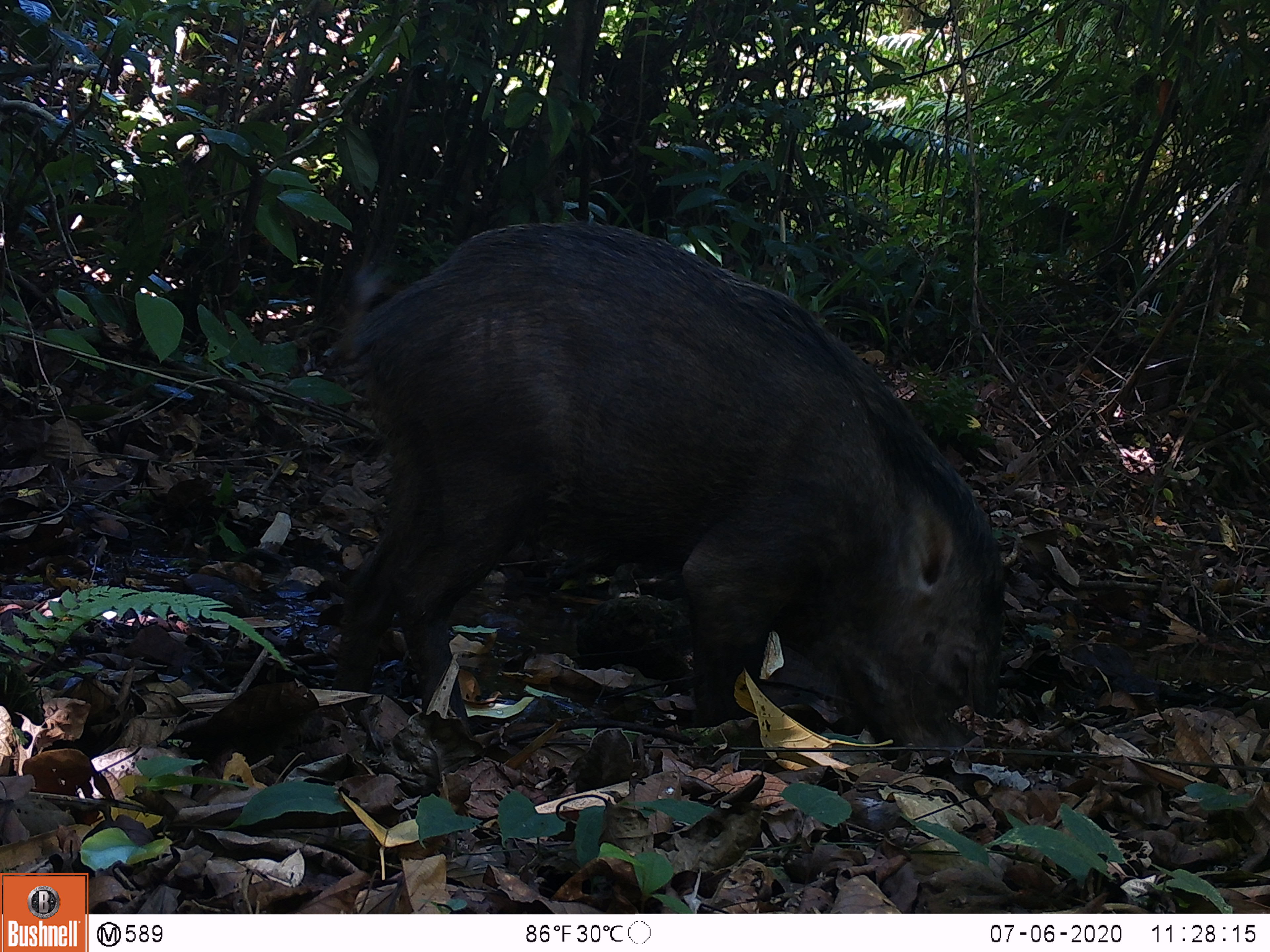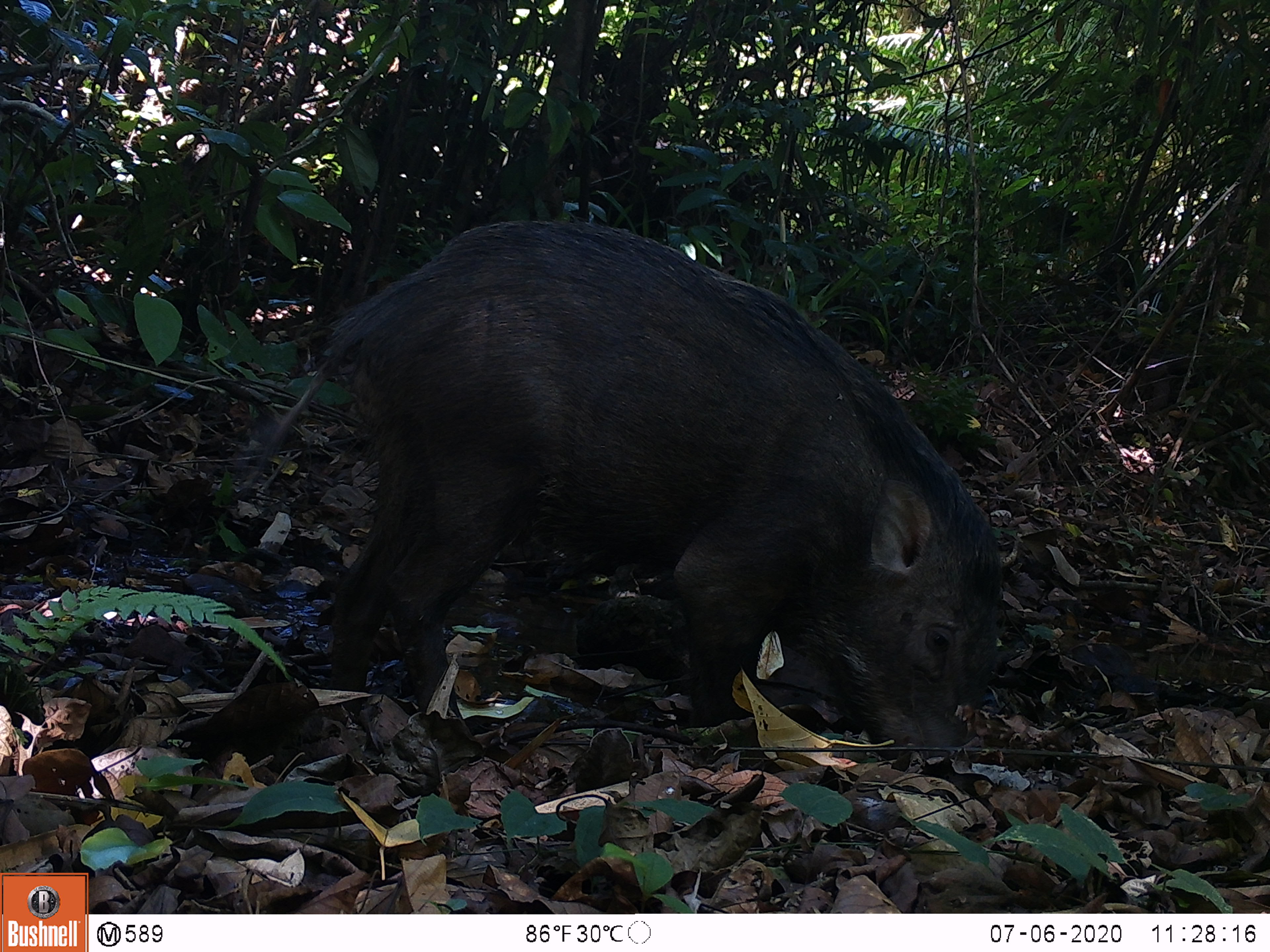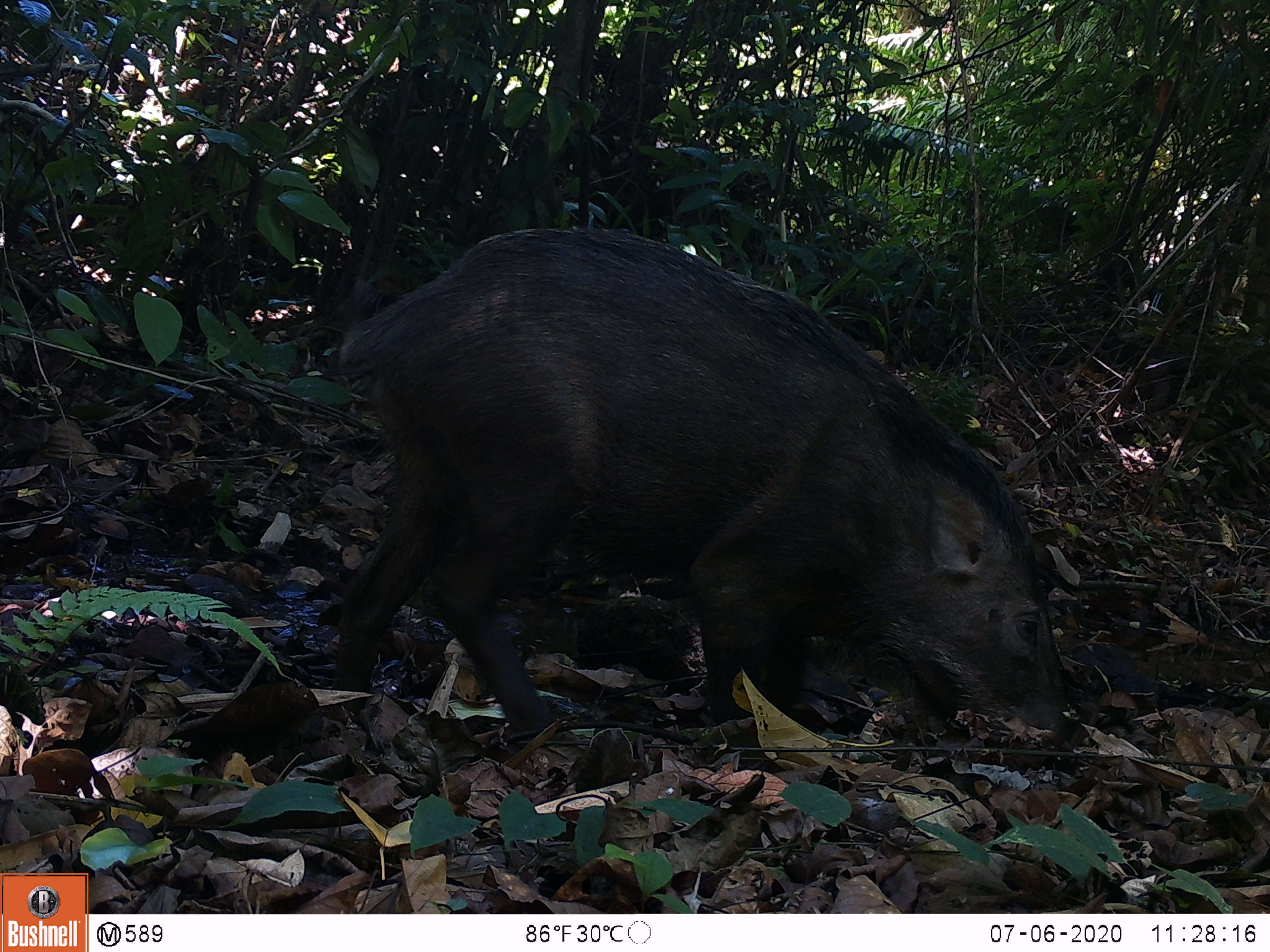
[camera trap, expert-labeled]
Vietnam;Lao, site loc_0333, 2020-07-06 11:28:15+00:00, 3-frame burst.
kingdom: Animalia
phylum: Chordata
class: Mammalia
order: Artiodactyla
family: Suidae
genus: Sus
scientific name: Sus scrofa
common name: eurasian wild pig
Eurasian wild pig (Sus scrofa). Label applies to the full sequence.